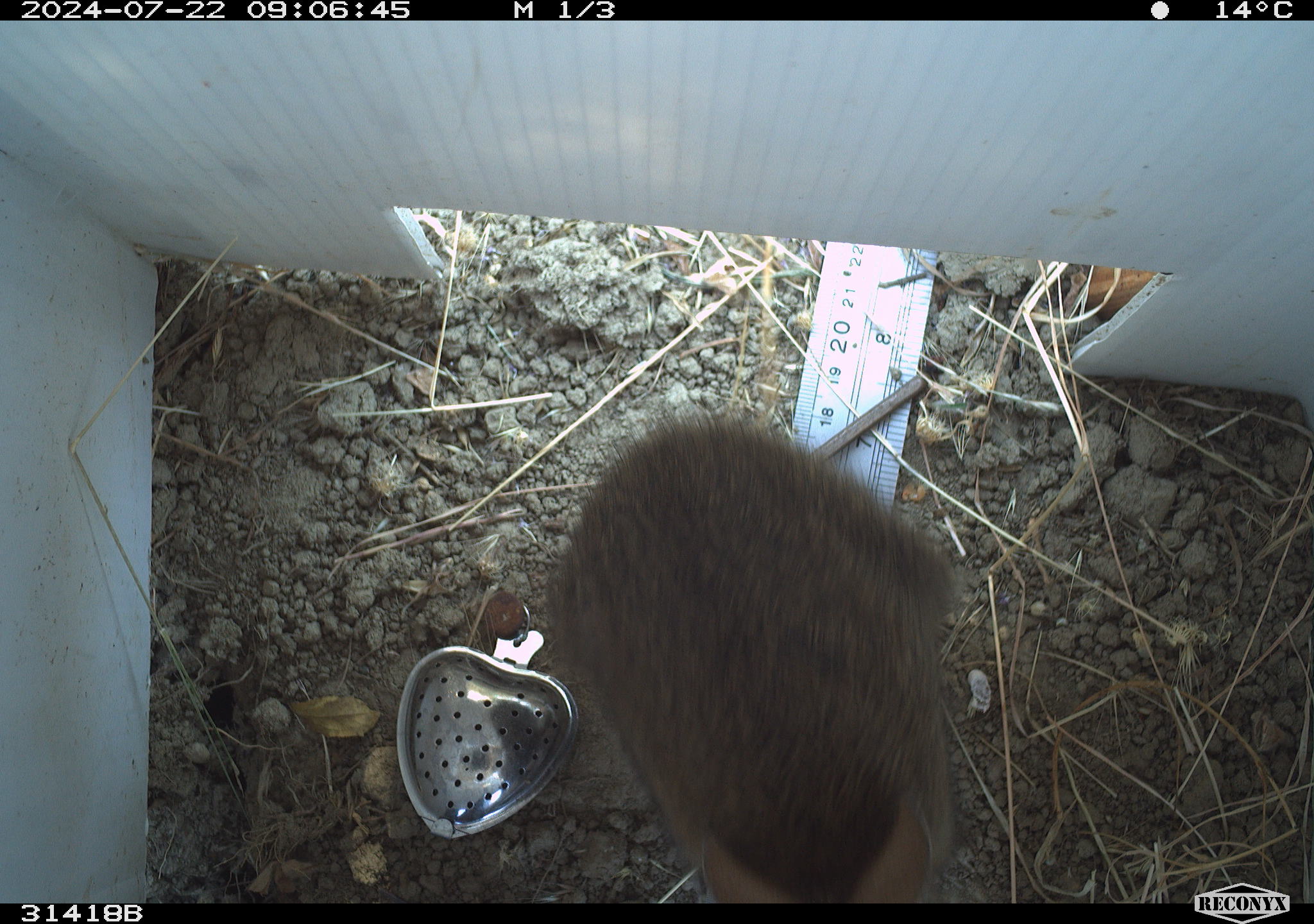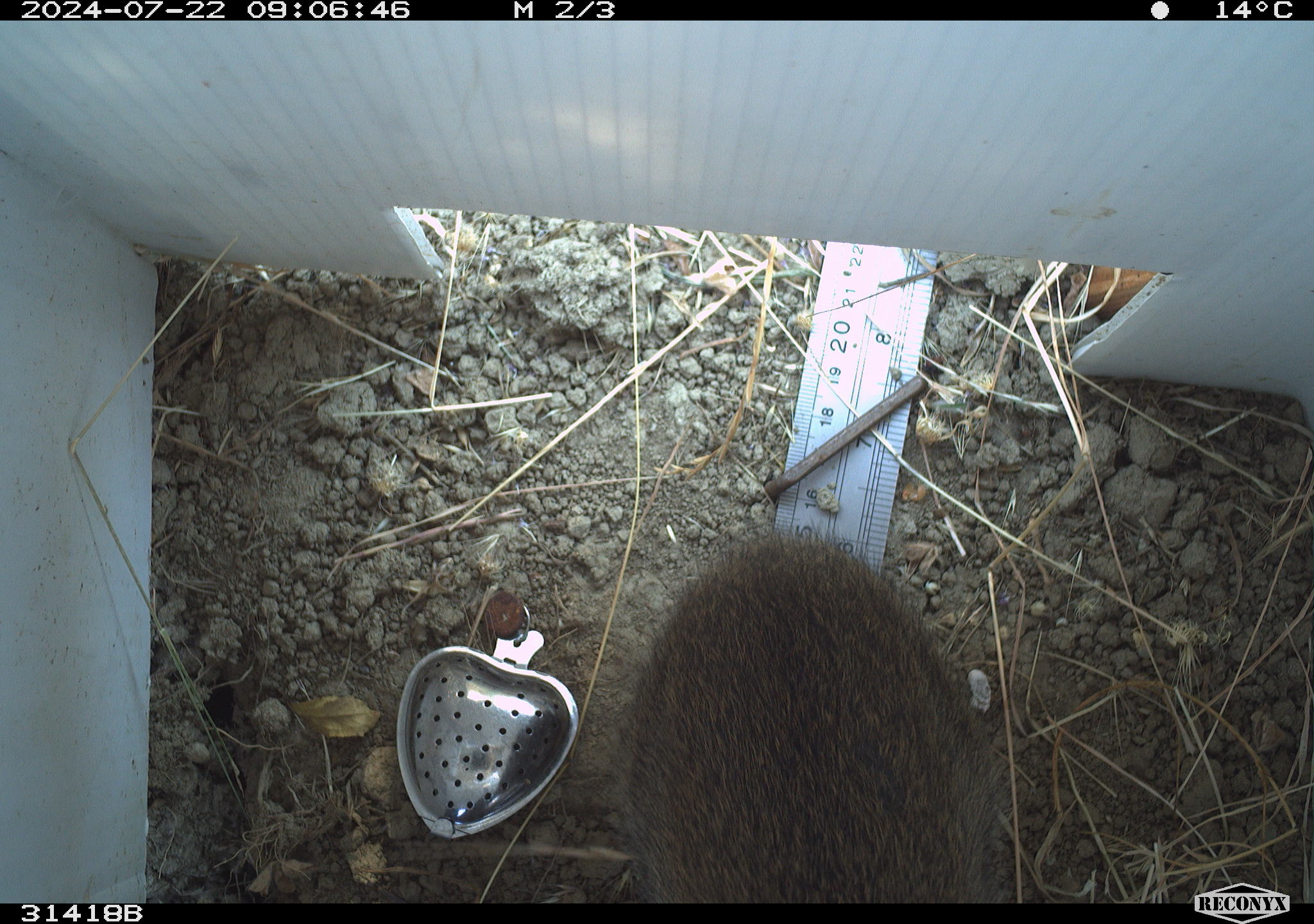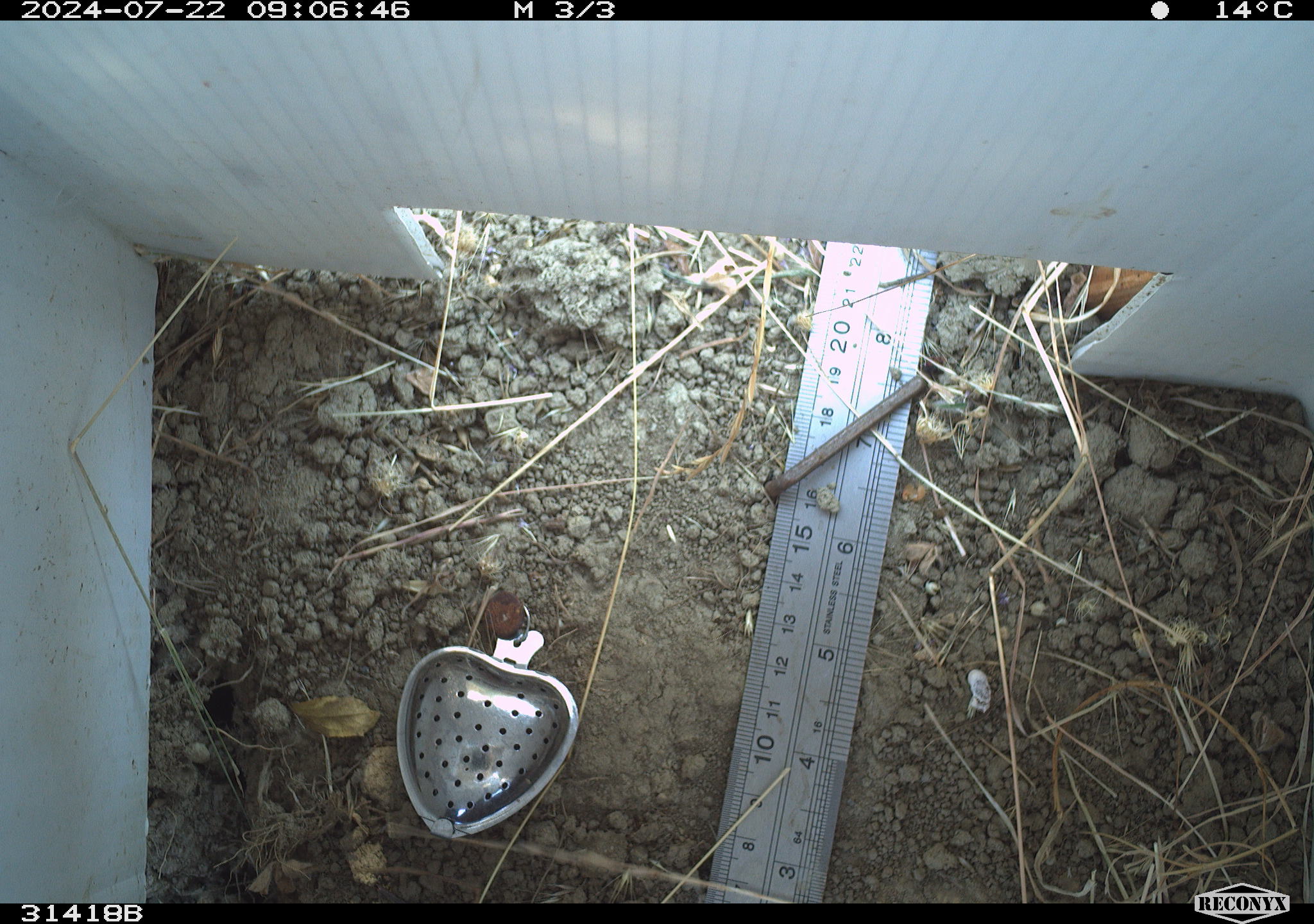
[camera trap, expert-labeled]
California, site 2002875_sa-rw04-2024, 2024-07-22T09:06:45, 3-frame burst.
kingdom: Animalia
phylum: Chordata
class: Mammalia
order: Lagomorpha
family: Leporidae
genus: Sylvilagus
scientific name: Sylvilagus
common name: cottontail rabbits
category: sylvilagus species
Sylvilagus species (cottontail rabbits) (Sylvilagus).